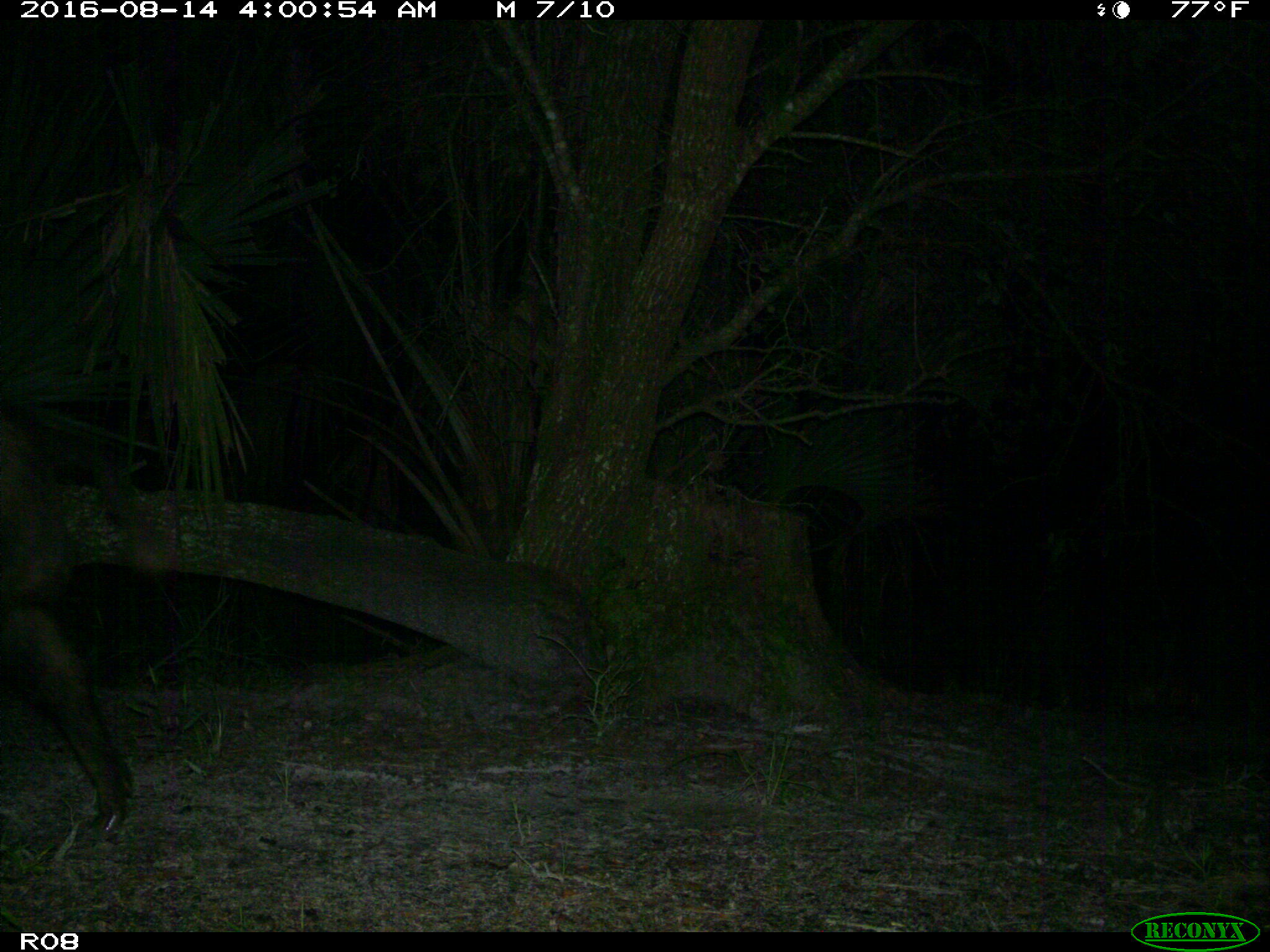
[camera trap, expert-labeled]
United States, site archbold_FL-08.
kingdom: Animalia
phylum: Chordata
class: Mammalia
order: Artiodactyla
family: Suidae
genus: Sus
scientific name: Sus scrofa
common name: wild boar